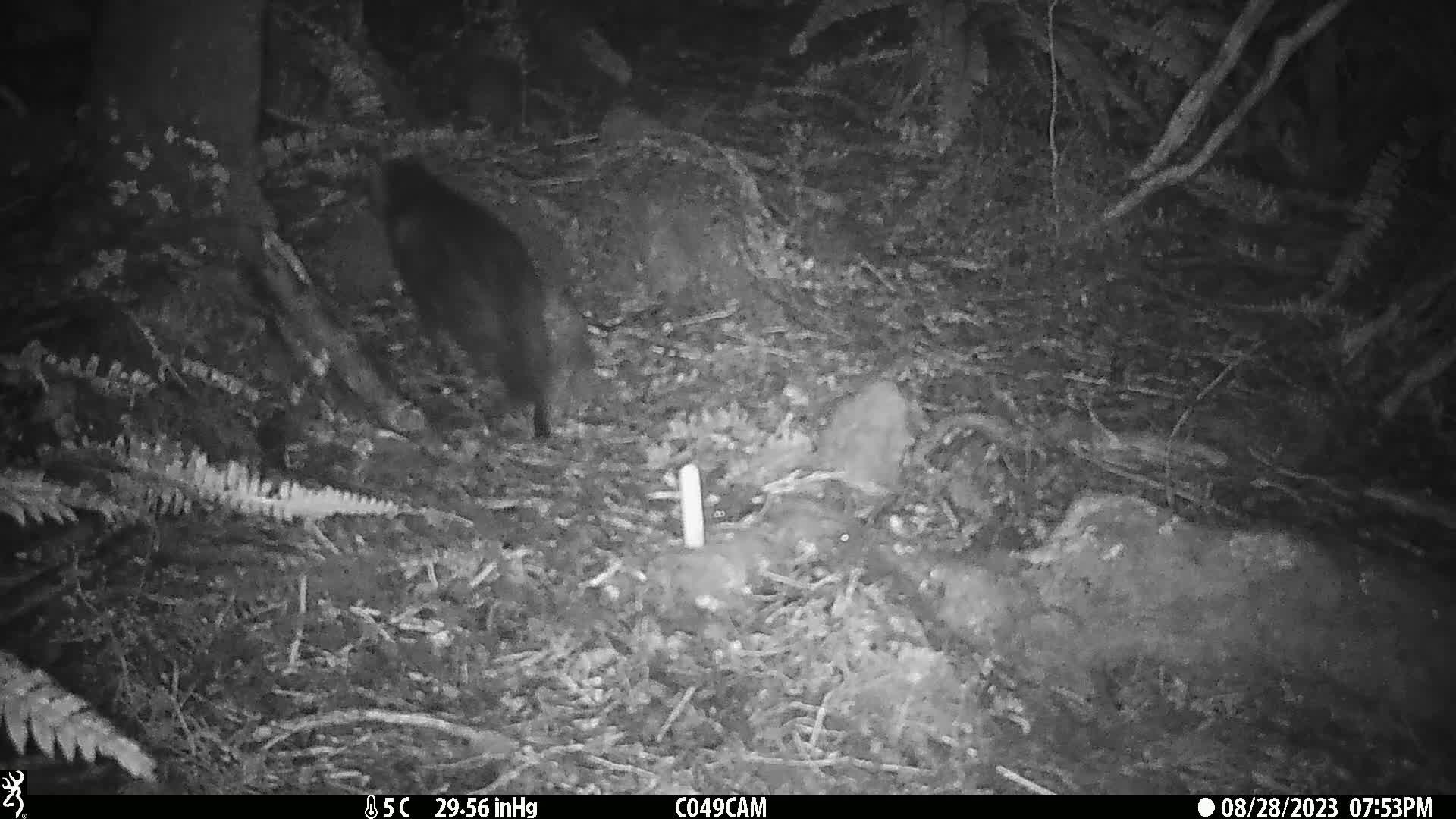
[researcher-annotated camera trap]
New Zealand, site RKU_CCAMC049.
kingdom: Animalia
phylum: Chordata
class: Mammalia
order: Carnivora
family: Felidae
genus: Felis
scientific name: Felis catus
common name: domestic cat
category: cat